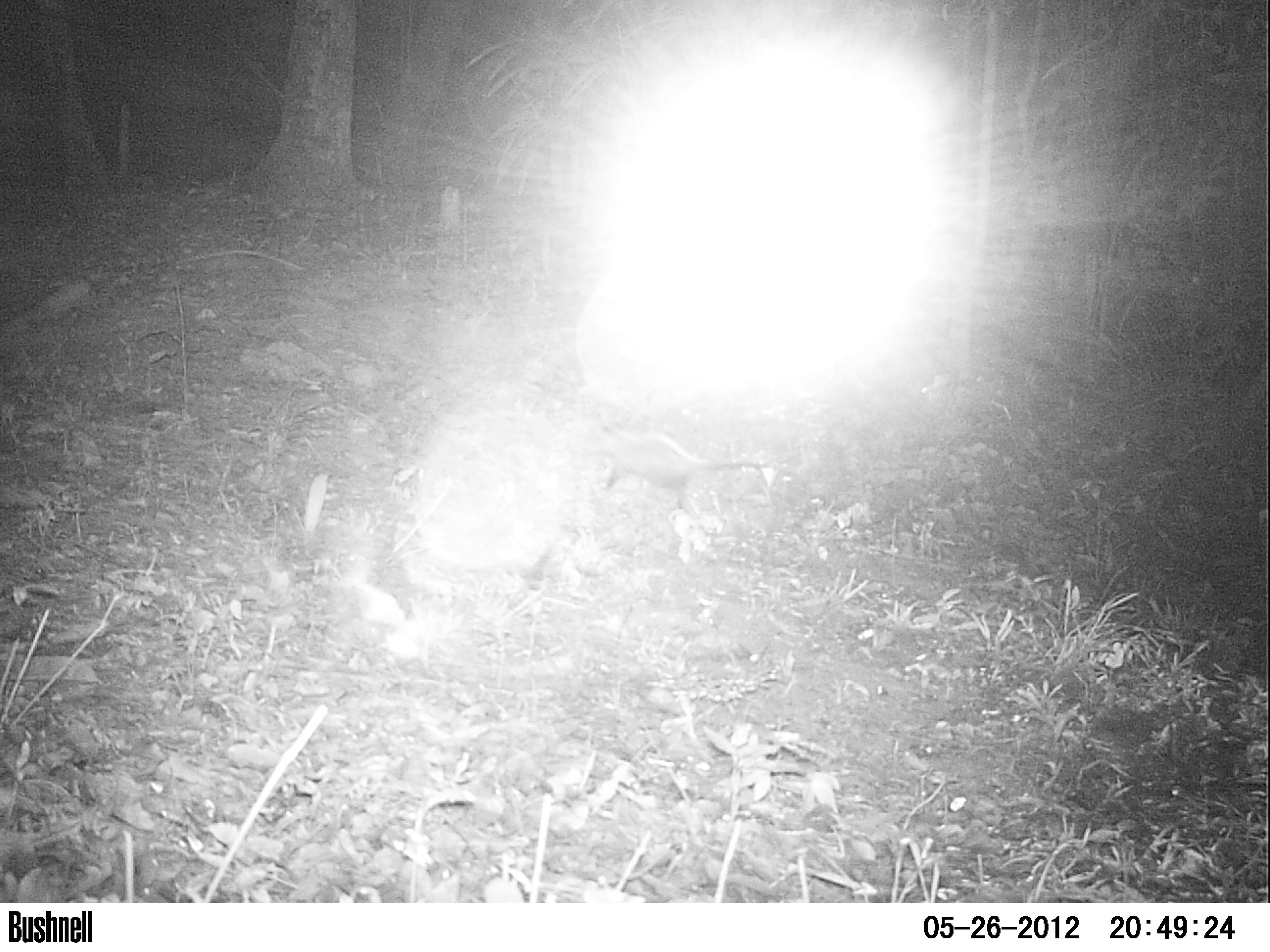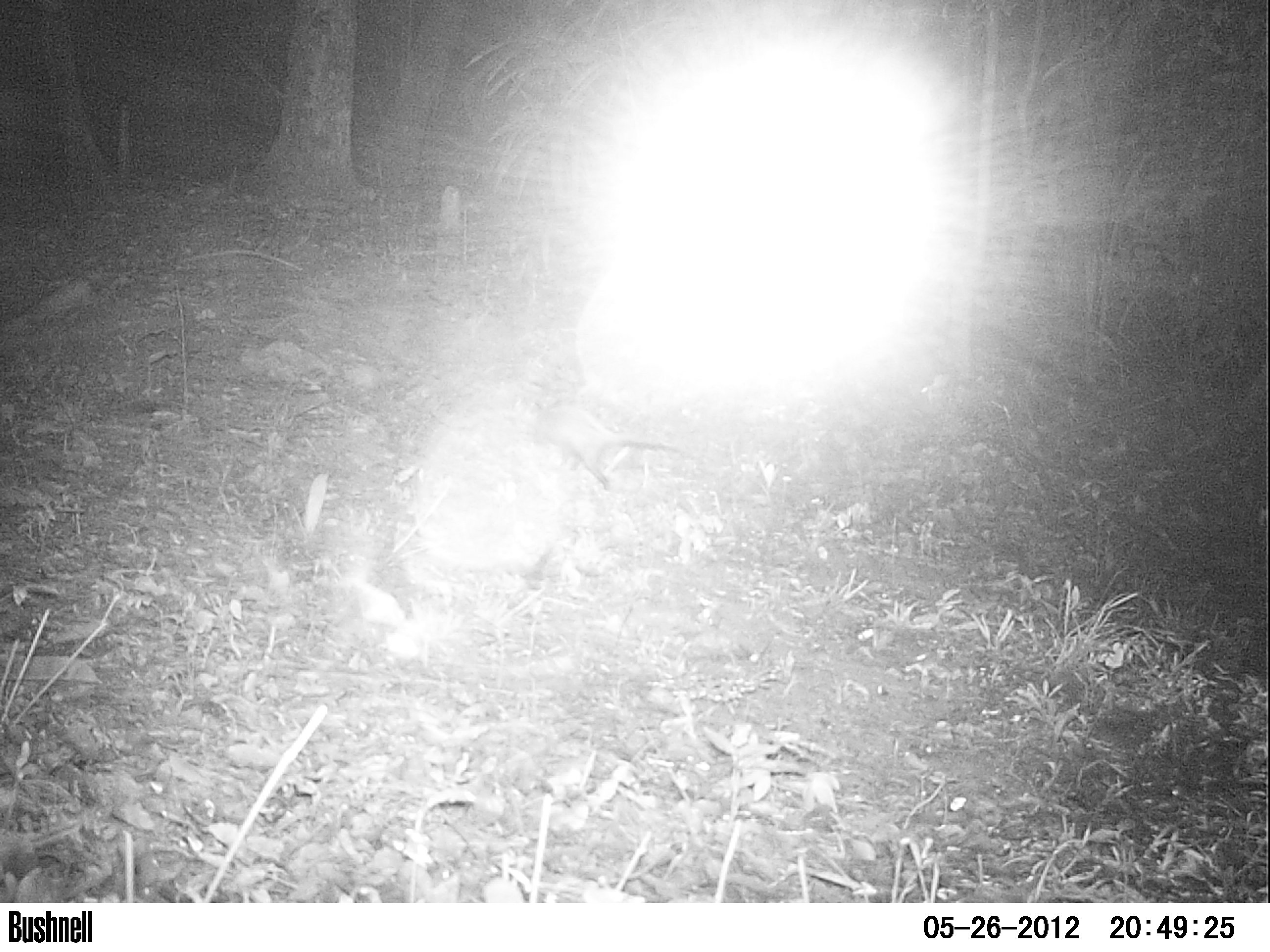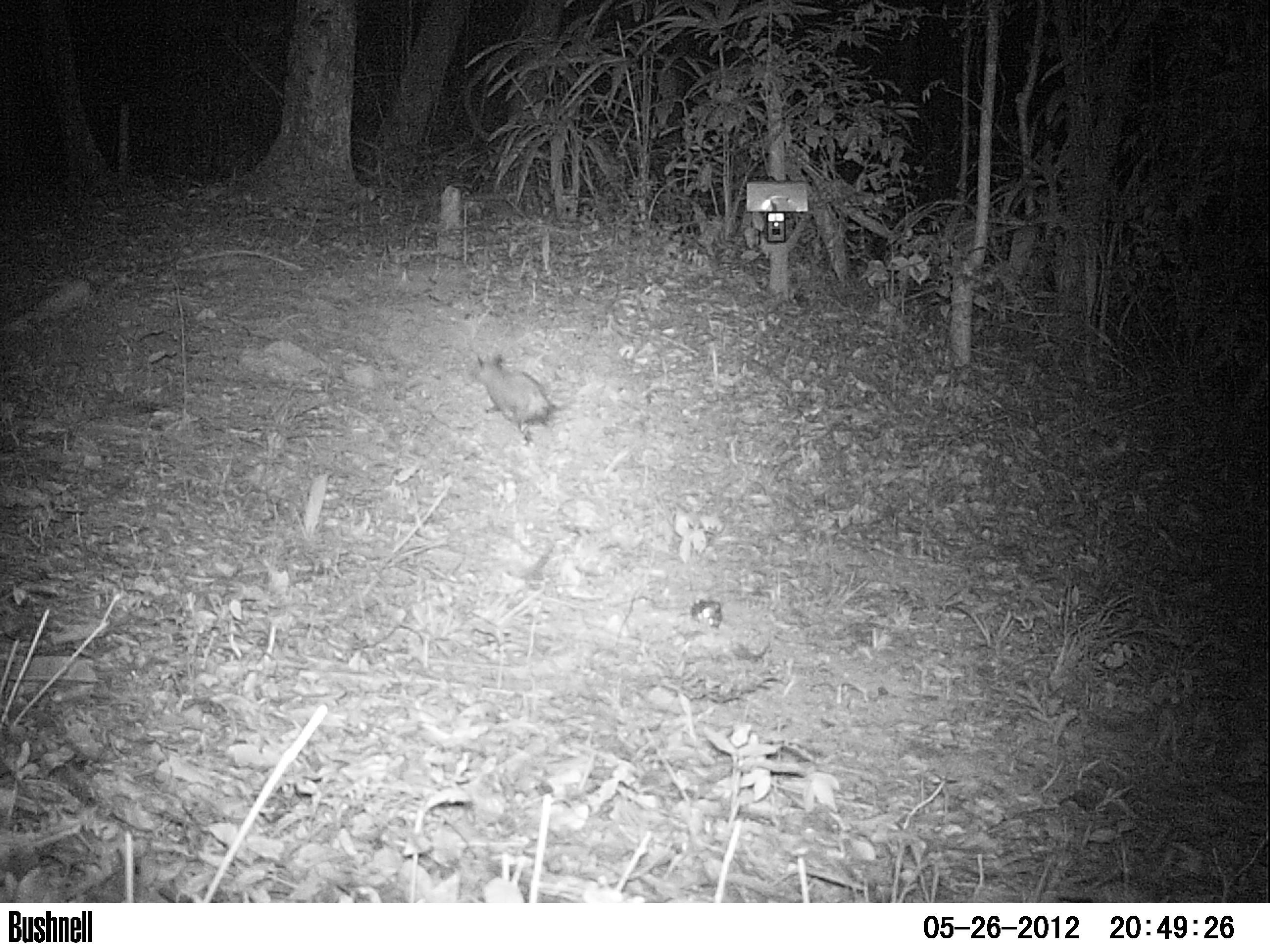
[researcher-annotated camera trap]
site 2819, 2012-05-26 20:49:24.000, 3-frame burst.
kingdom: Animalia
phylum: Chordata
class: Mammalia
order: Didelphimorphia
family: Didelphidae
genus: Didelphis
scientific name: Didelphis virginiana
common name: virginia opossum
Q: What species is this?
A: Didelphis virginiana (virginia opossum).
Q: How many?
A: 1.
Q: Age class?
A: Adult.